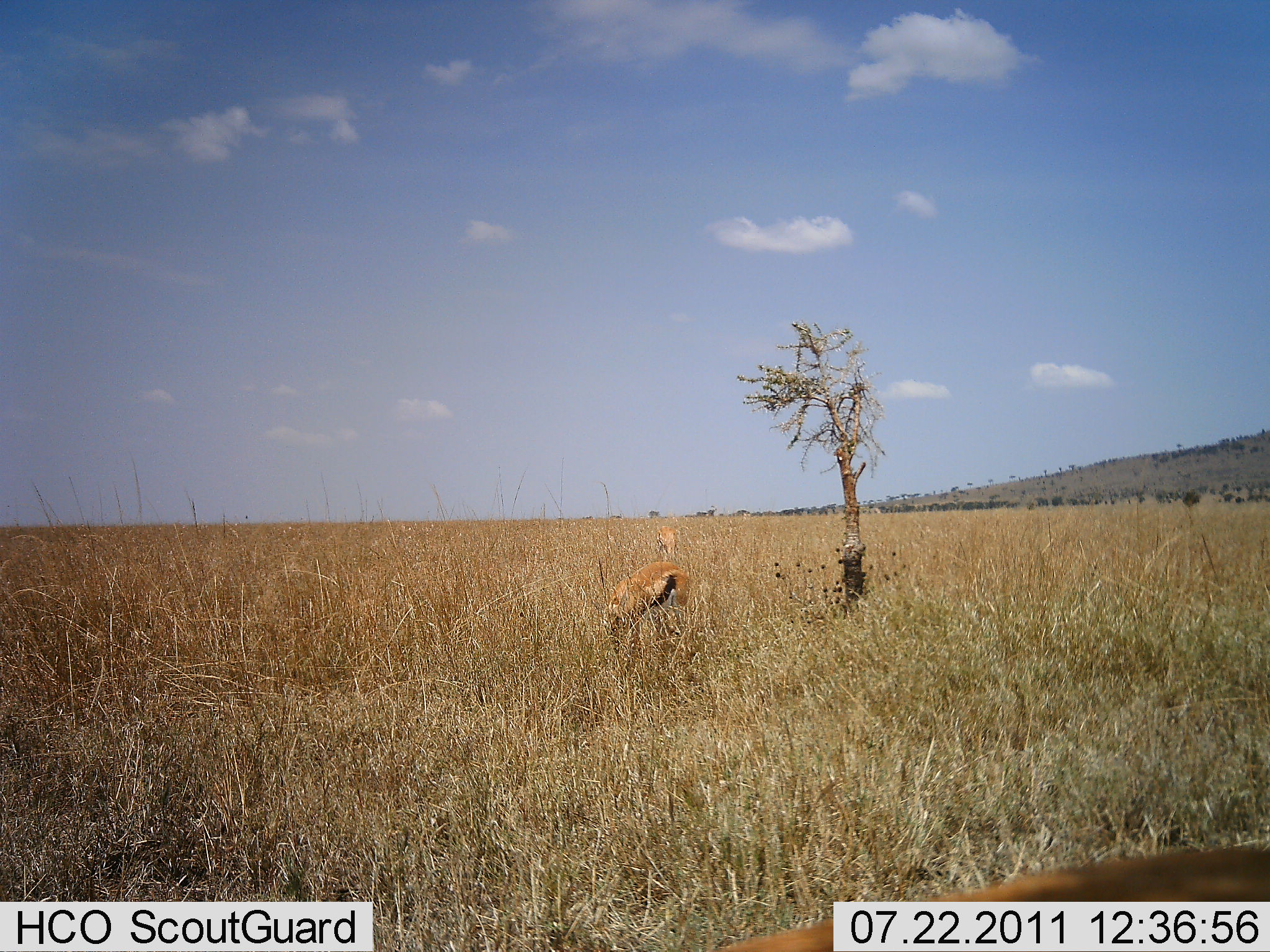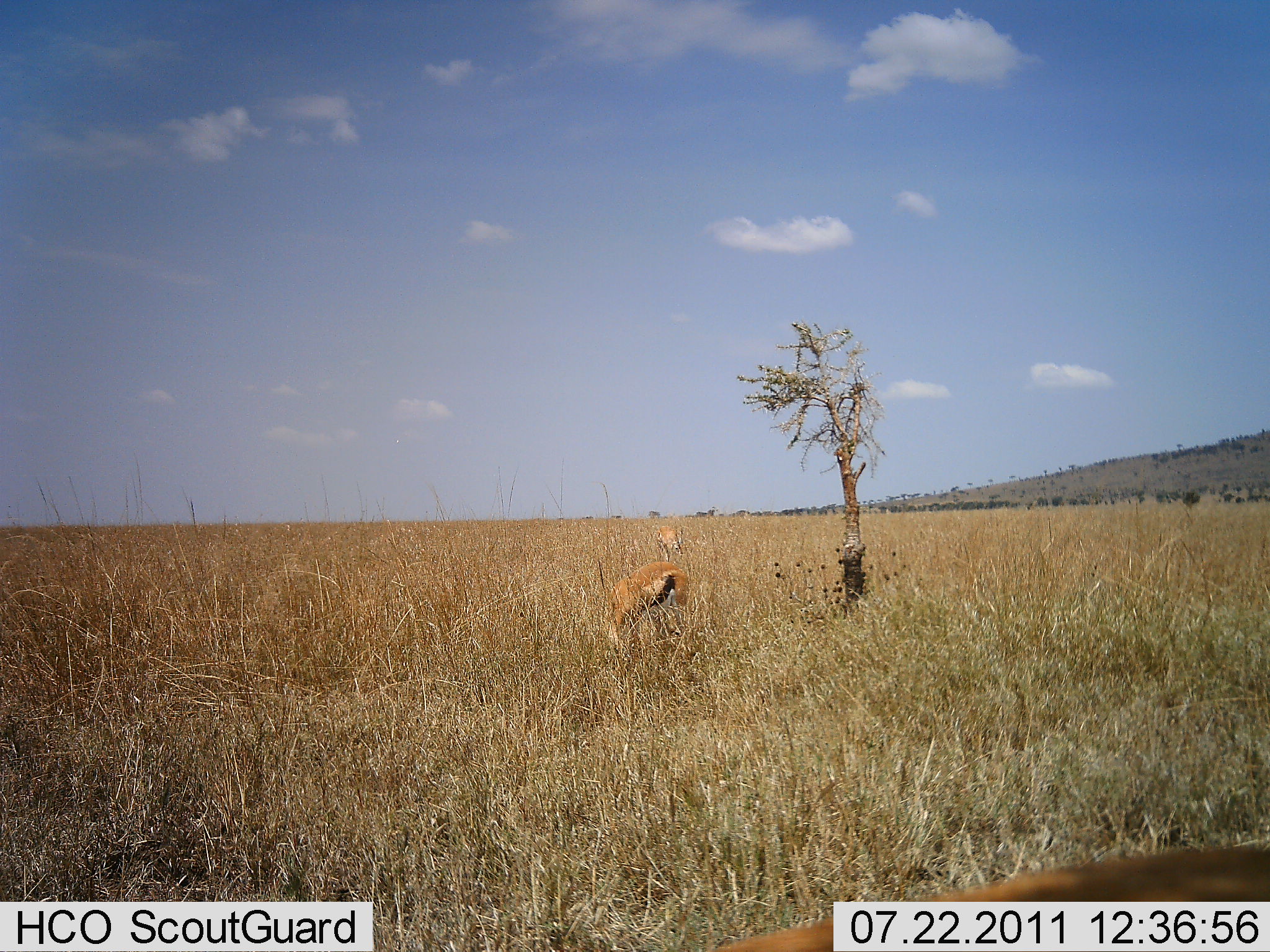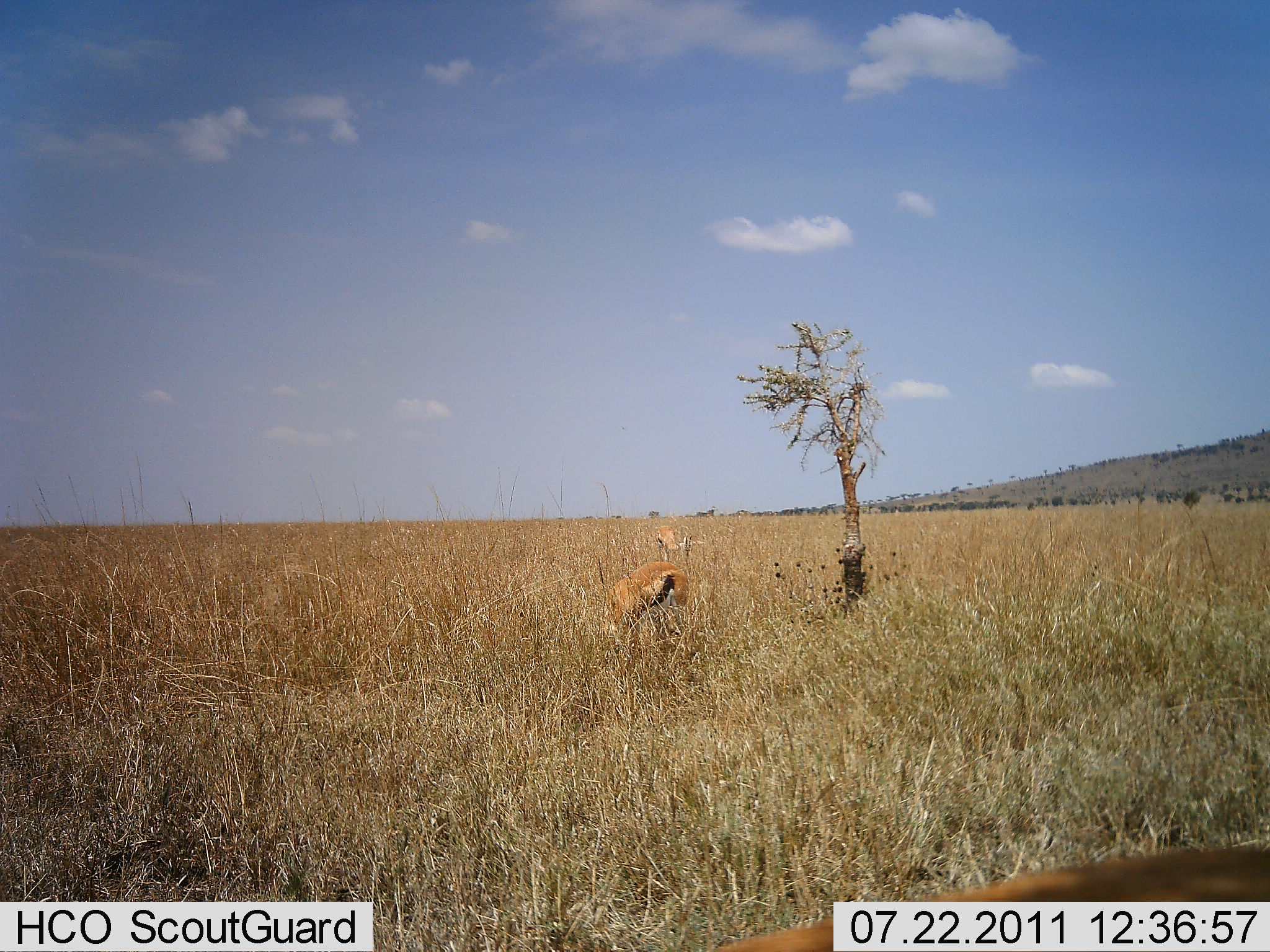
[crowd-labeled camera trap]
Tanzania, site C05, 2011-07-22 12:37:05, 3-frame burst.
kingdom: Animalia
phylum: Chordata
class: Mammalia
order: Artiodactyla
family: Bovidae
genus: Eudorcas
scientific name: Eudorcas thomsonii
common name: thomson's gazelle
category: gazellethomsons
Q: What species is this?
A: Gazellethomsons (thomson's gazelle) (Eudorcas thomsonii).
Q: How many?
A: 2.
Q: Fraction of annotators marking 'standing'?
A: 45%.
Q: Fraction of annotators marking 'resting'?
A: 0%.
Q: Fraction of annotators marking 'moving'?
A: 0%.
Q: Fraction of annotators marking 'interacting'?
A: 0%.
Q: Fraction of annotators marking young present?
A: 0%.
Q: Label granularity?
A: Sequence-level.